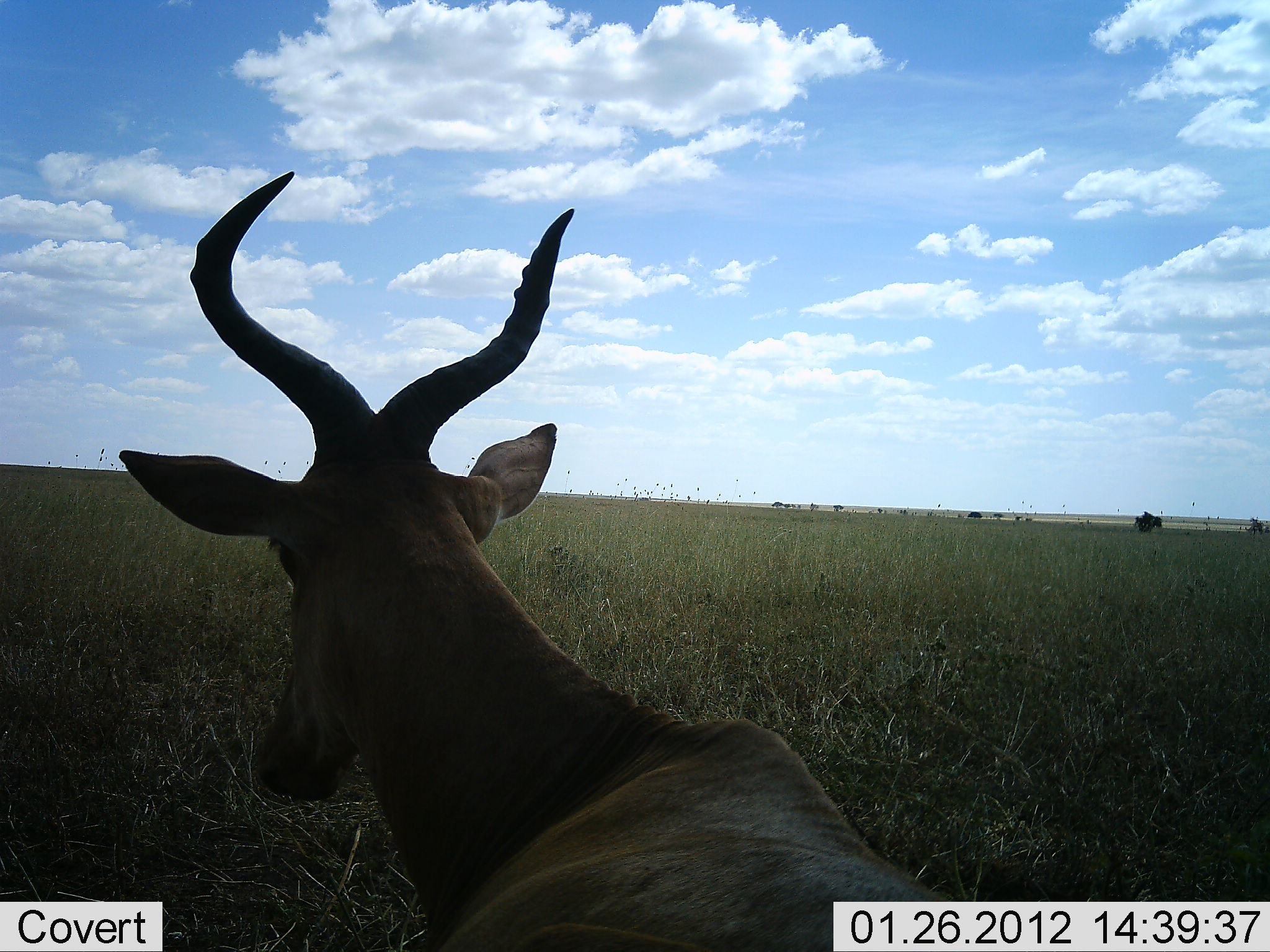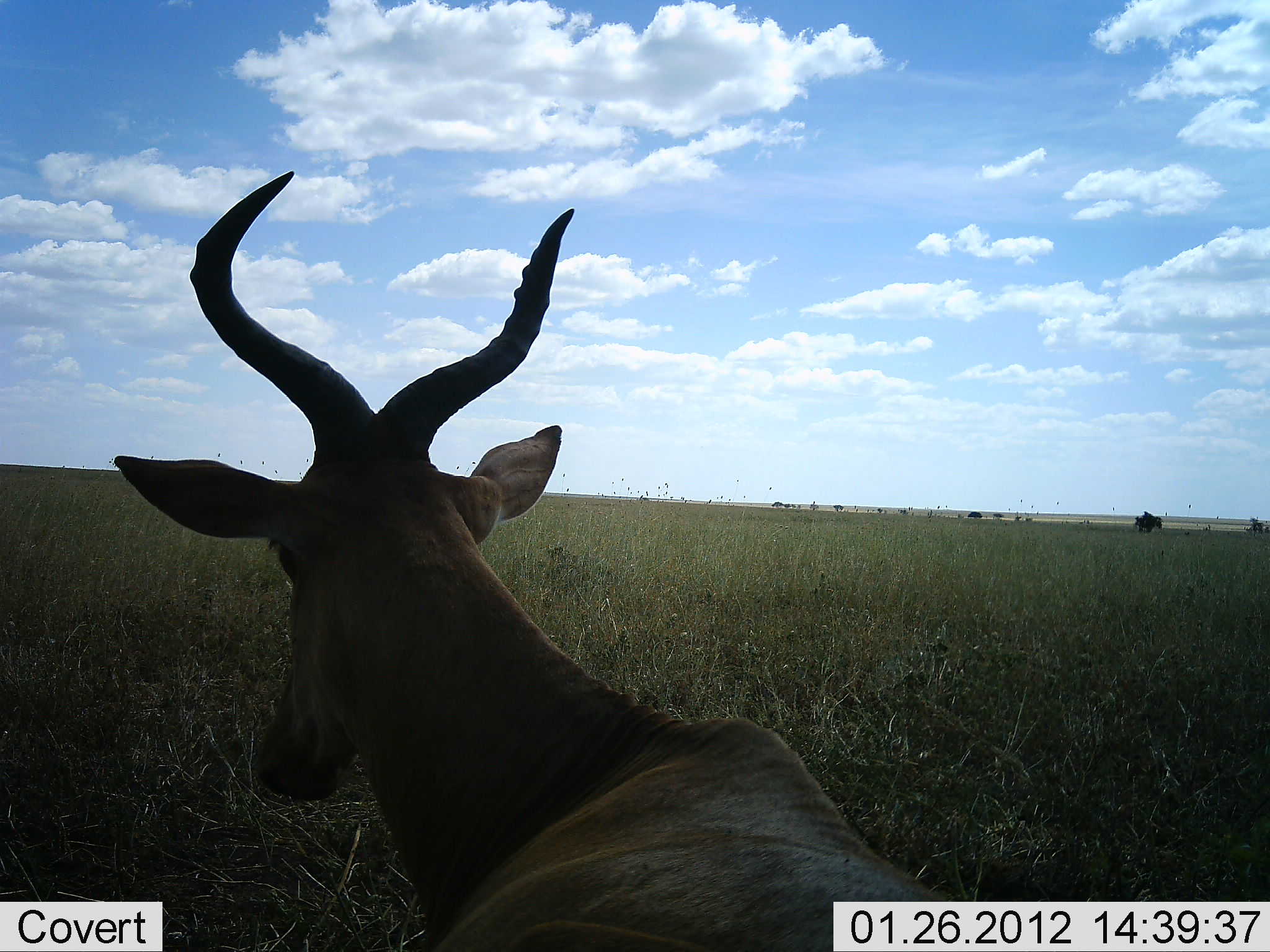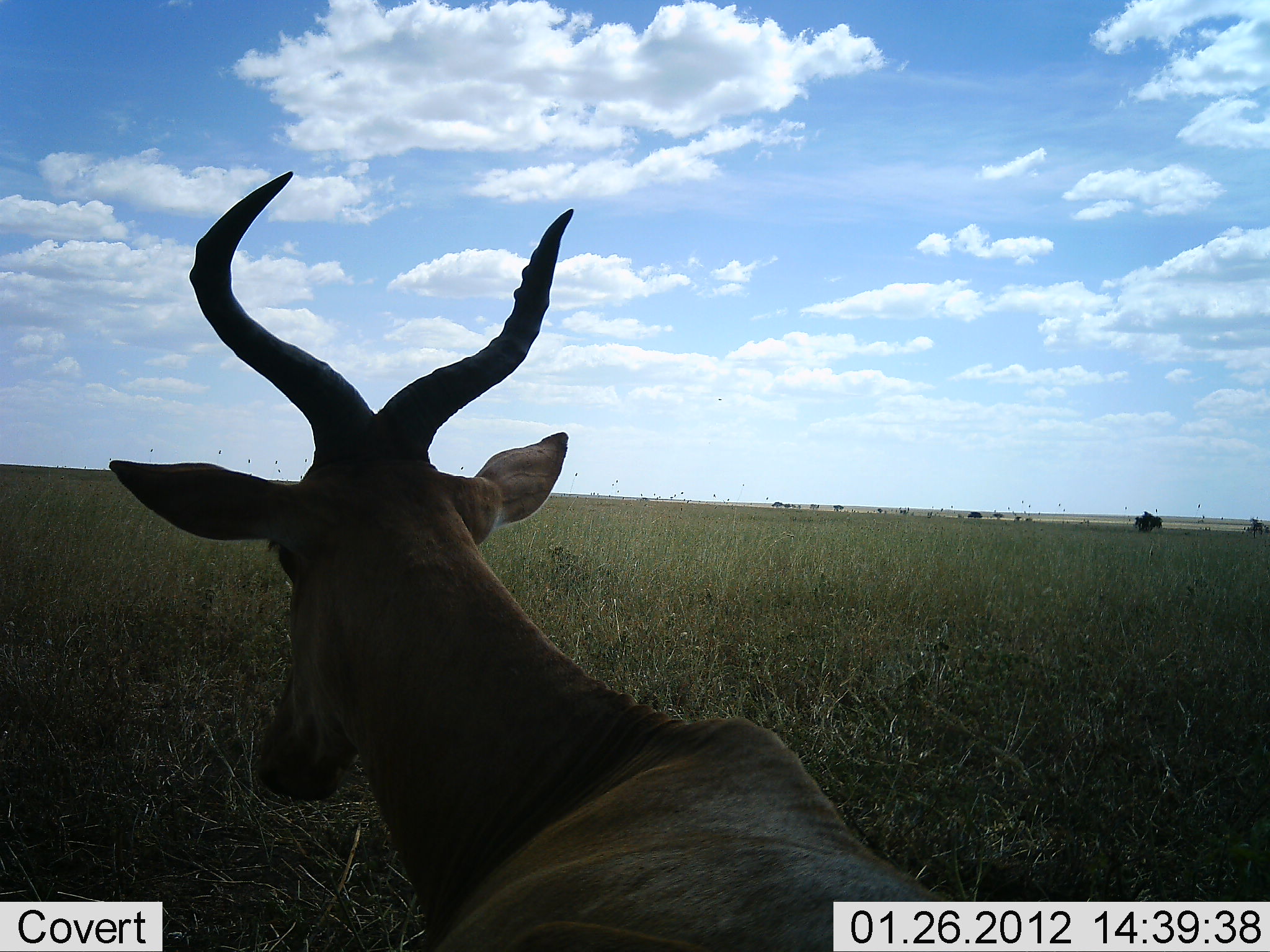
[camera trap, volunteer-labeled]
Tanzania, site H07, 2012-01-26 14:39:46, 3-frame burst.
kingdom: Animalia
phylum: Chordata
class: Mammalia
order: Artiodactyla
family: Bovidae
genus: Alcelaphus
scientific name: Alcelaphus buselaphus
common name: hartebeest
Hartebeest (Alcelaphus buselaphus), count 1. Behavior (volunteer vote fractions): standing 47%, resting 53%, moving 7%, interacting 0%. Young present (vote fraction): 0%. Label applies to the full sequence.